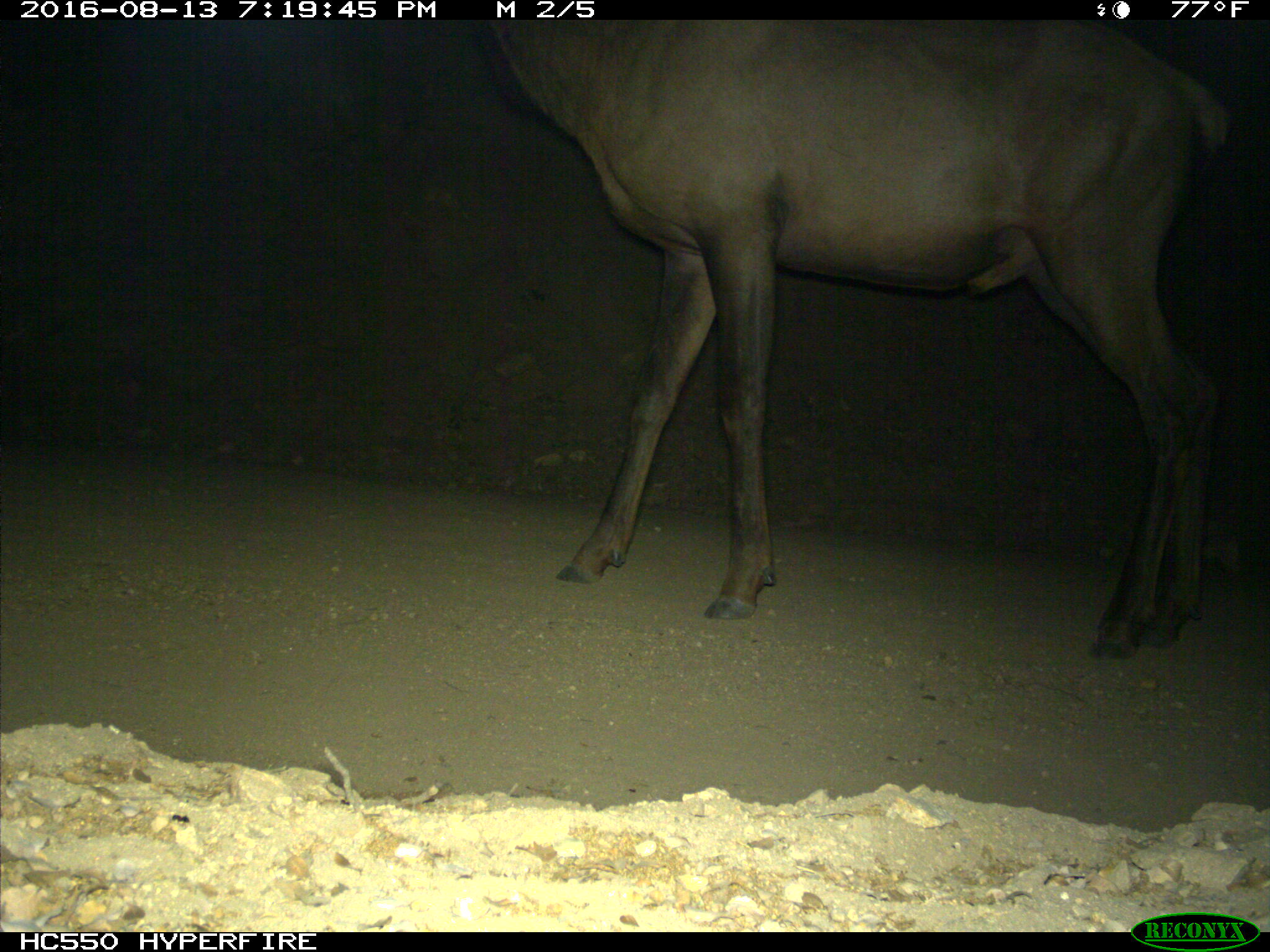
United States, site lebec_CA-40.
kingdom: Animalia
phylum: Chordata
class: Mammalia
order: Artiodactyla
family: Cervidae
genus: Cervus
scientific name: Cervus canadensis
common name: elk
Cervus canadensis (elk).